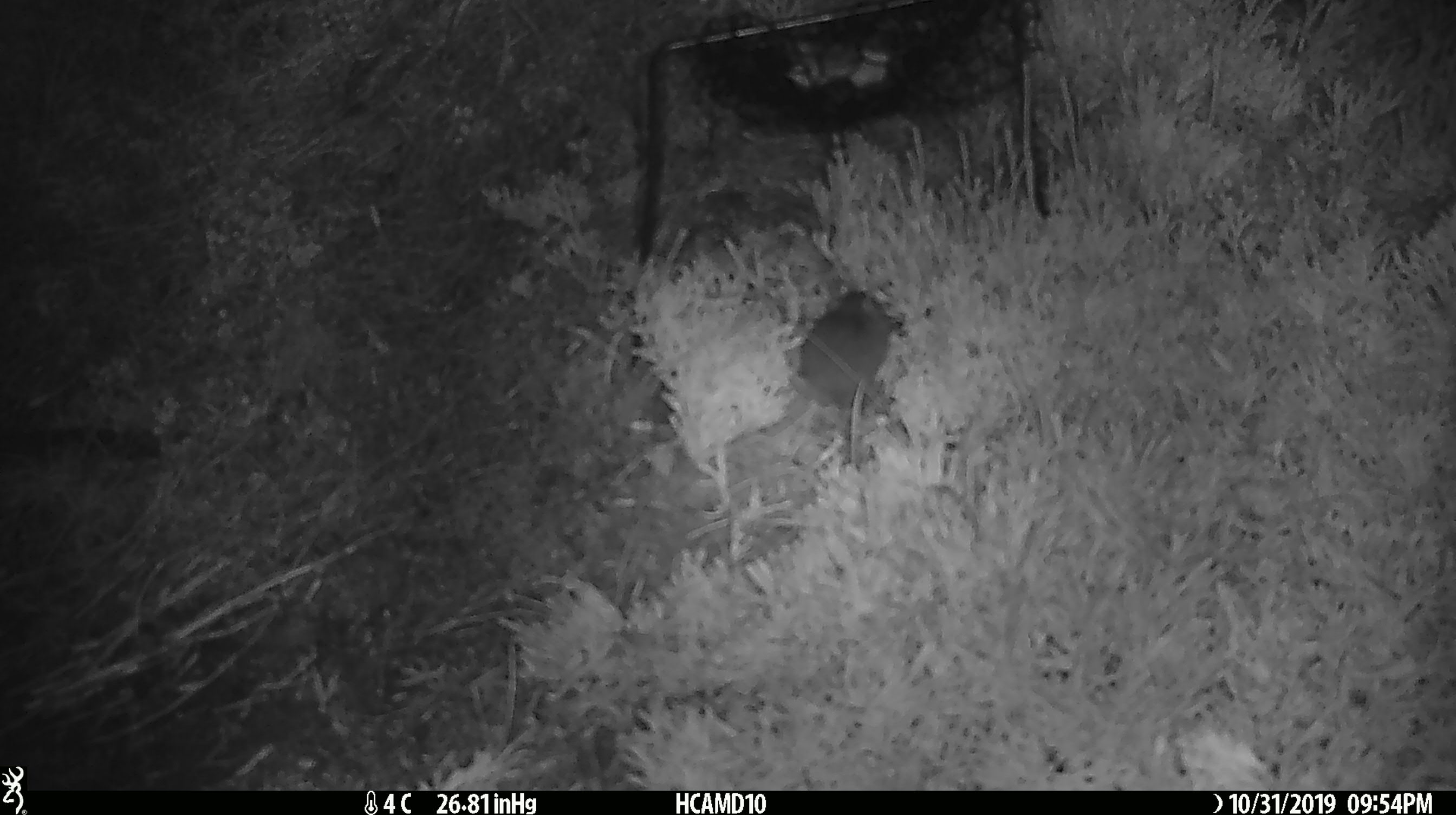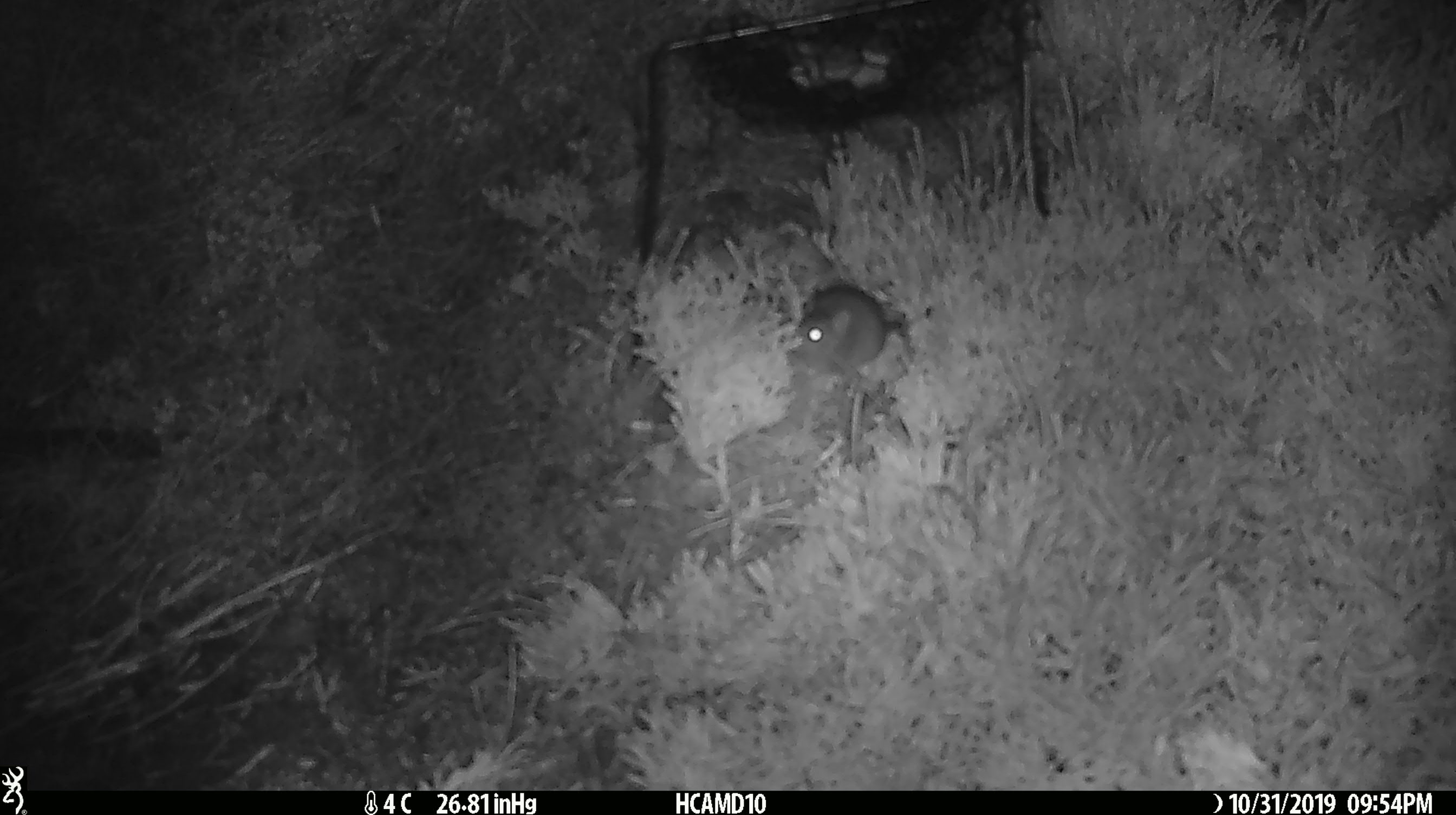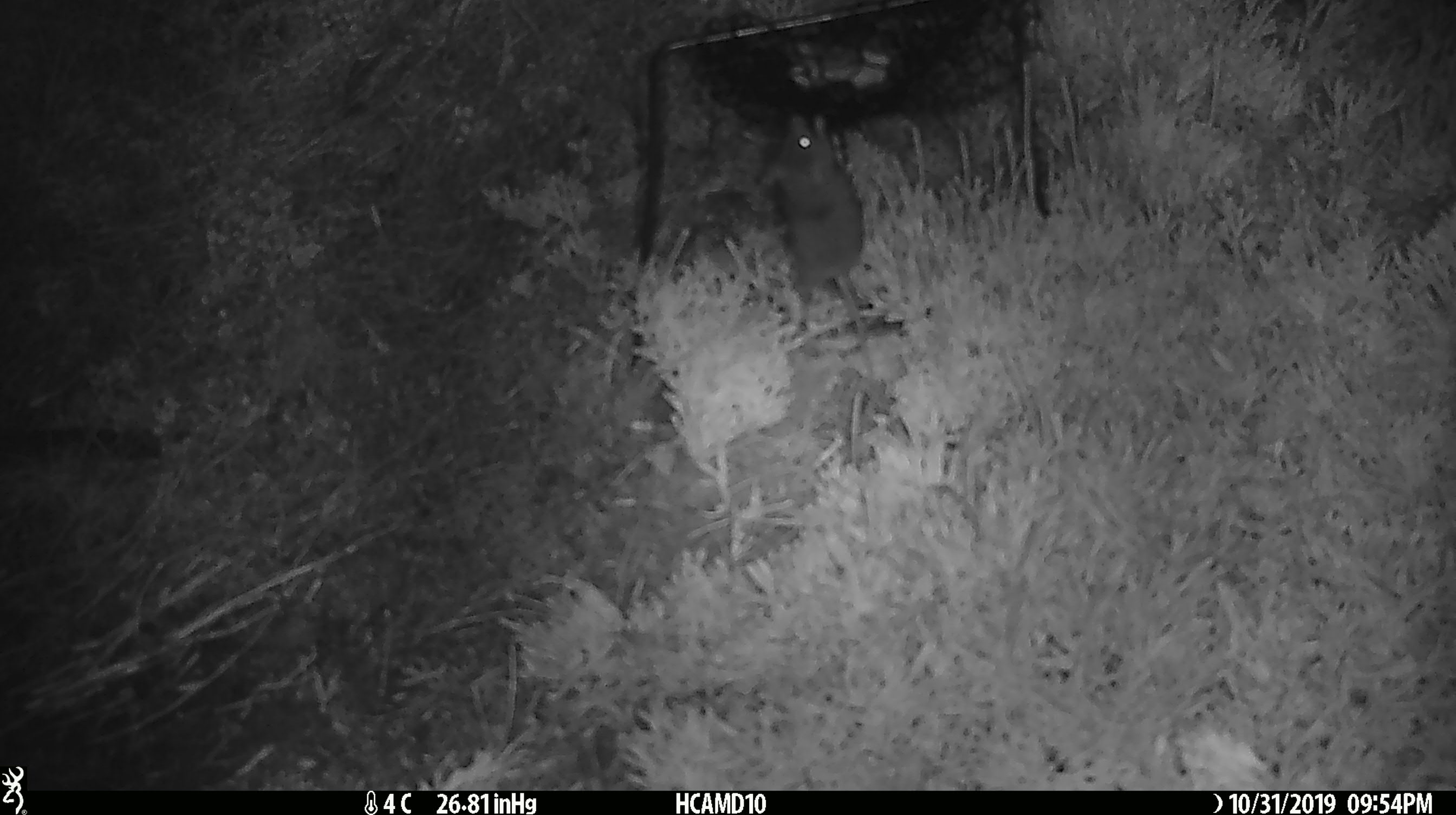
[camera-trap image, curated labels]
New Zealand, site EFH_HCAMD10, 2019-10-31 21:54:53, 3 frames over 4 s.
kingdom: Animalia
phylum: Chordata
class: Mammalia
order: Rodentia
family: Muridae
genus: Mus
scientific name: Mus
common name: mouse